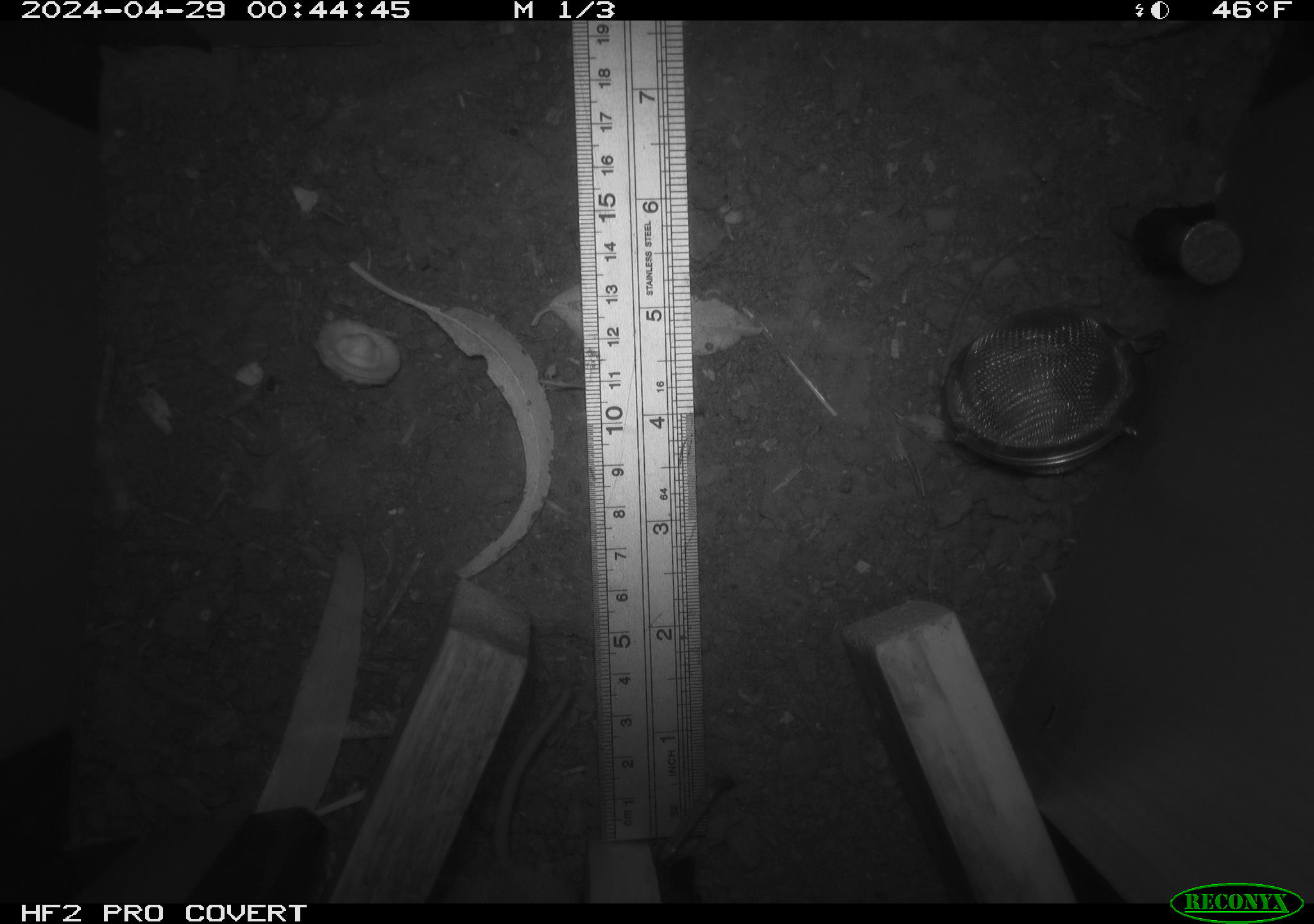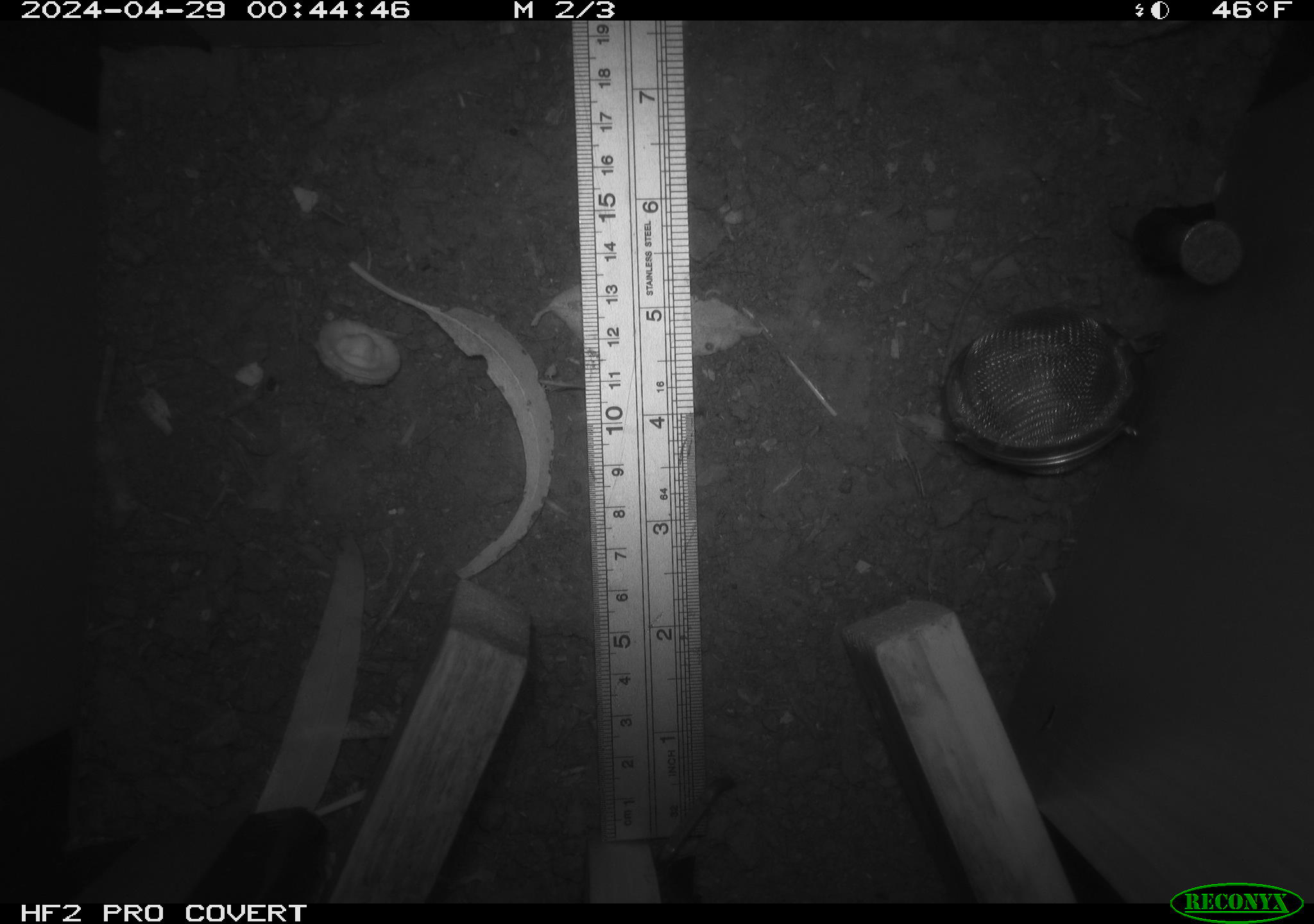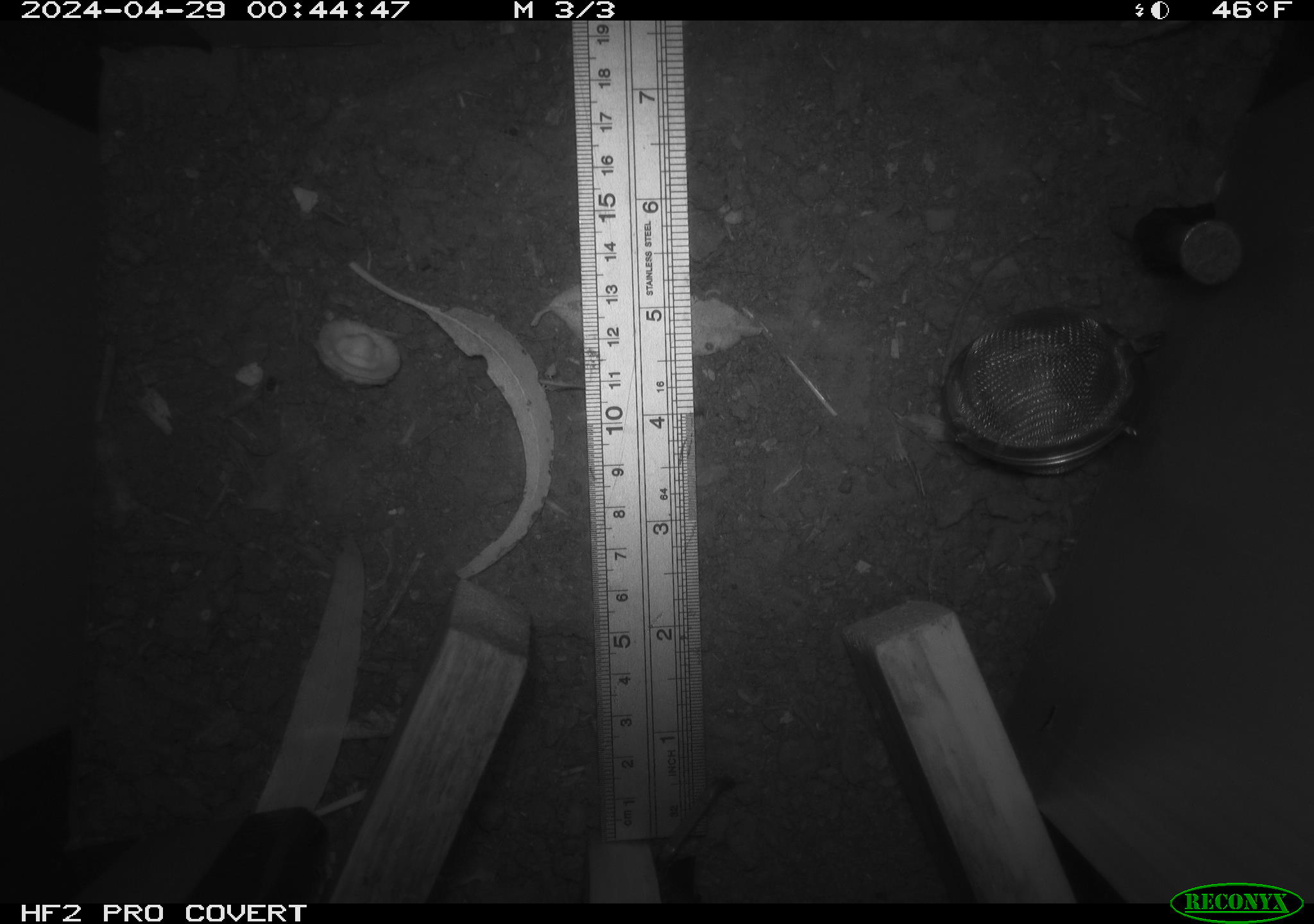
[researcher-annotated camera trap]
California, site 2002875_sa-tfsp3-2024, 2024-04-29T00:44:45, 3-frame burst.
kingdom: Animalia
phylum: Chordata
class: Mammalia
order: Rodentia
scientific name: Rodentia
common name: rodent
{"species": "rodent (Rodentia)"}